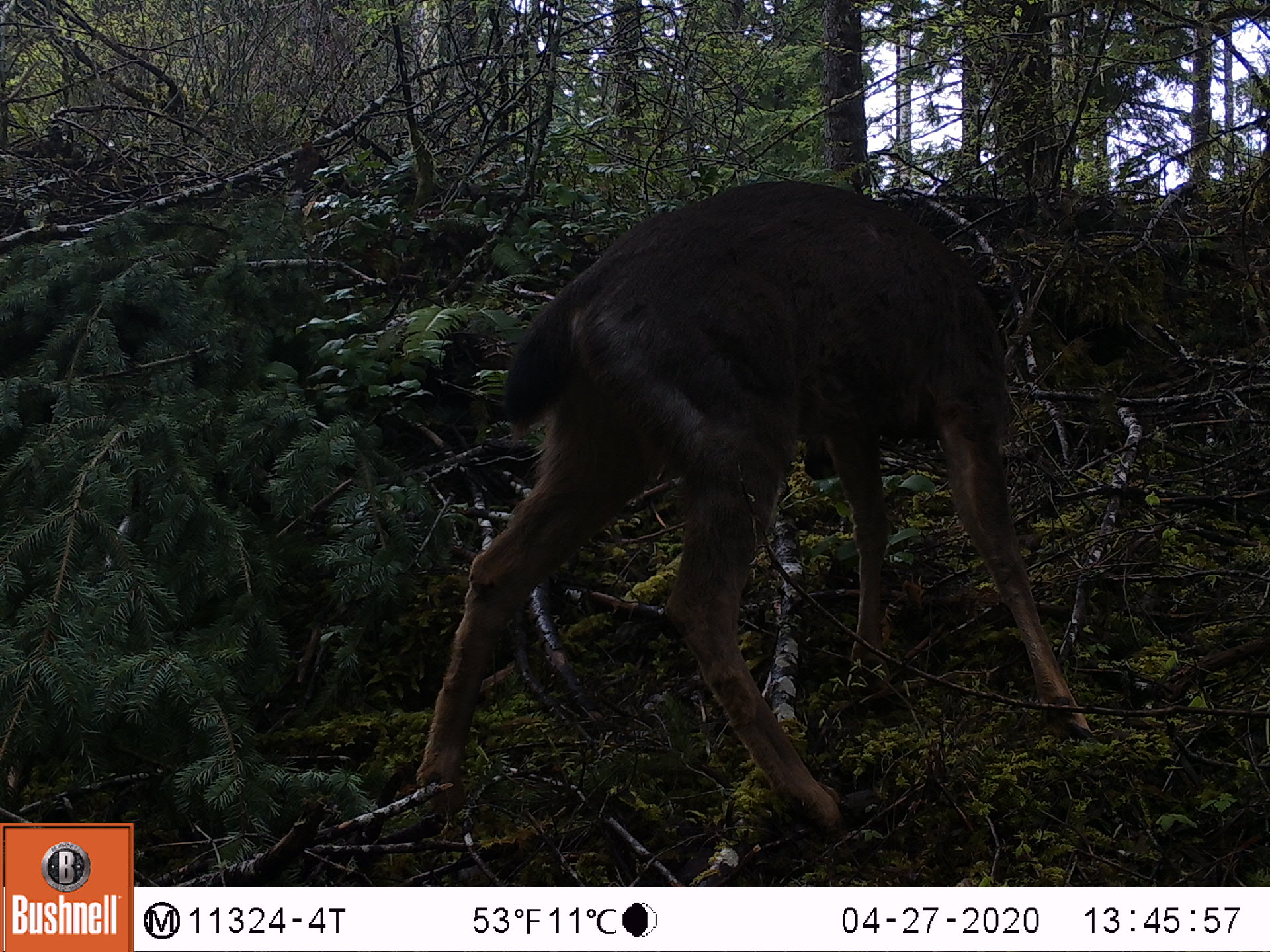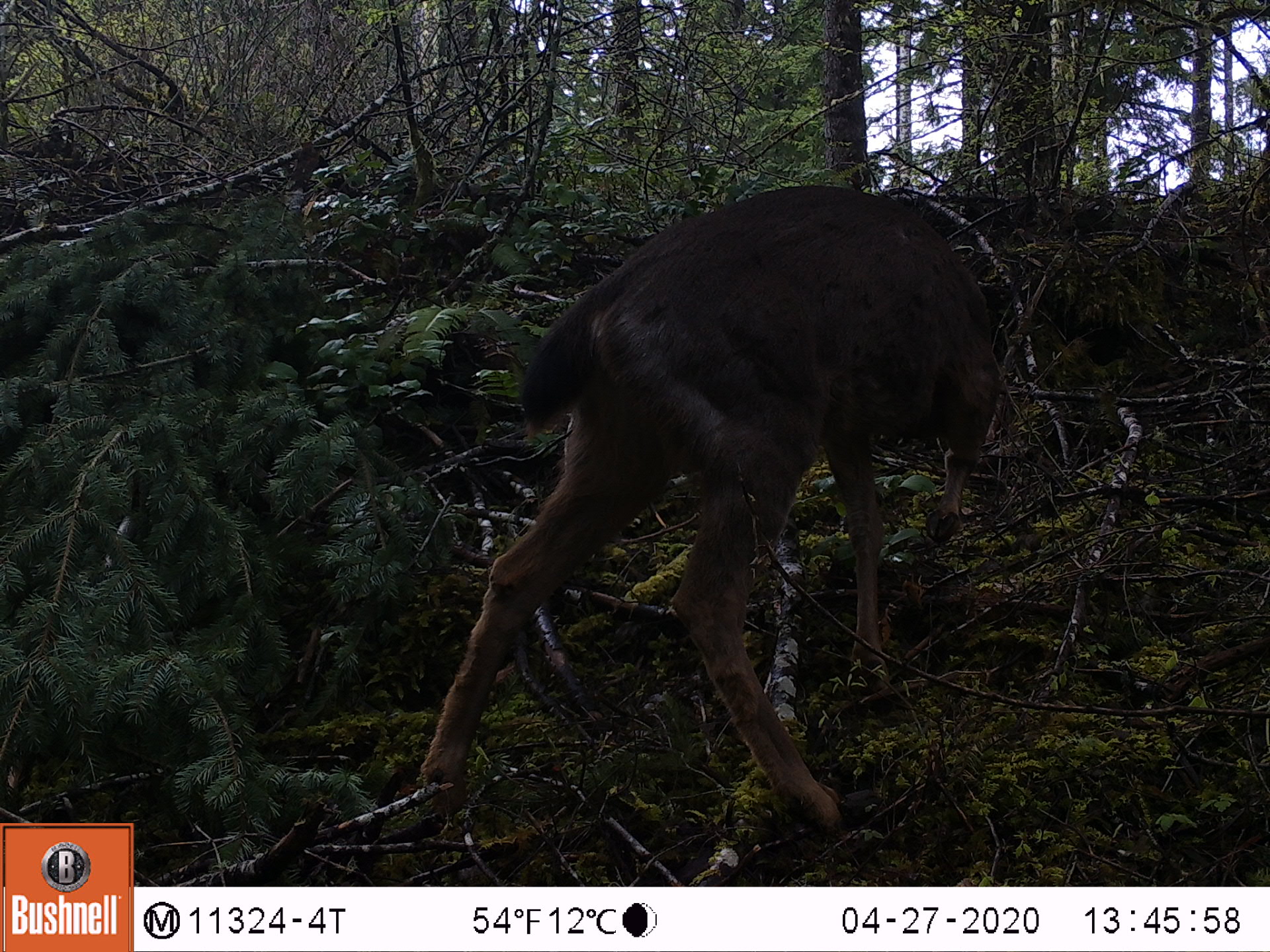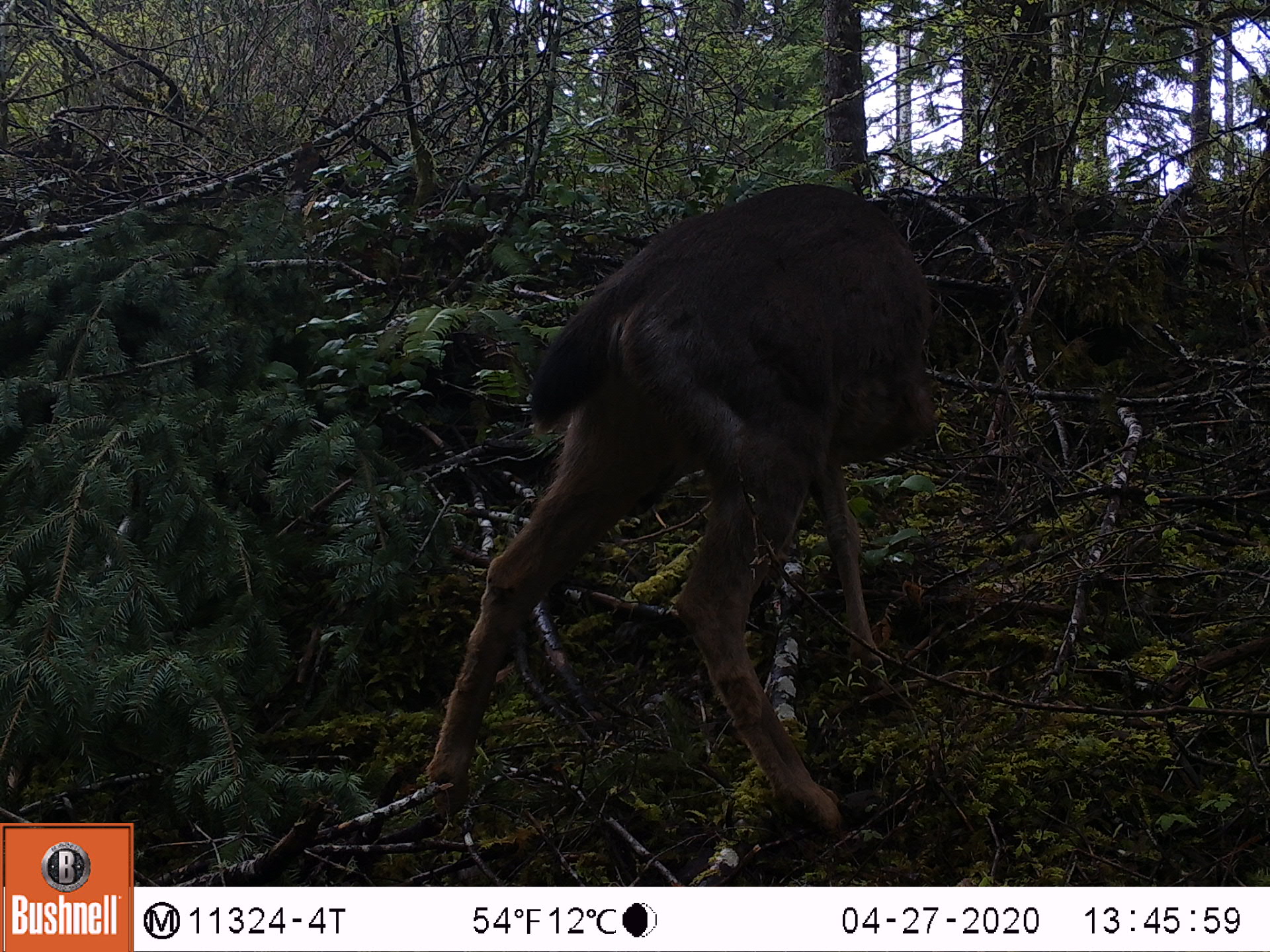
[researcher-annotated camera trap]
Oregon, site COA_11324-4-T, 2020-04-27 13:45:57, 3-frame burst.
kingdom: Animalia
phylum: Chordata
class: Mammalia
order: Artiodactyla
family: Cervidae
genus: Odocoileus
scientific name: Odocoileus hemionus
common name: black-tailed deer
Black-tailed deer (Odocoileus hemionus).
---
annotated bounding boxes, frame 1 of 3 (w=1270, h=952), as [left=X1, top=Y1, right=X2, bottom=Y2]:
black-tailed deer: [left=408, top=172, right=1103, bottom=834]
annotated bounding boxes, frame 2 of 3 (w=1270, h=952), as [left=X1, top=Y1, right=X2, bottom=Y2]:
black-tailed deer: [left=404, top=166, right=1008, bottom=829]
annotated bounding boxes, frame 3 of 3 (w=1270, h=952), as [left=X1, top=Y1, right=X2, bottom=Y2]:
black-tailed deer: [left=408, top=168, right=953, bottom=829]